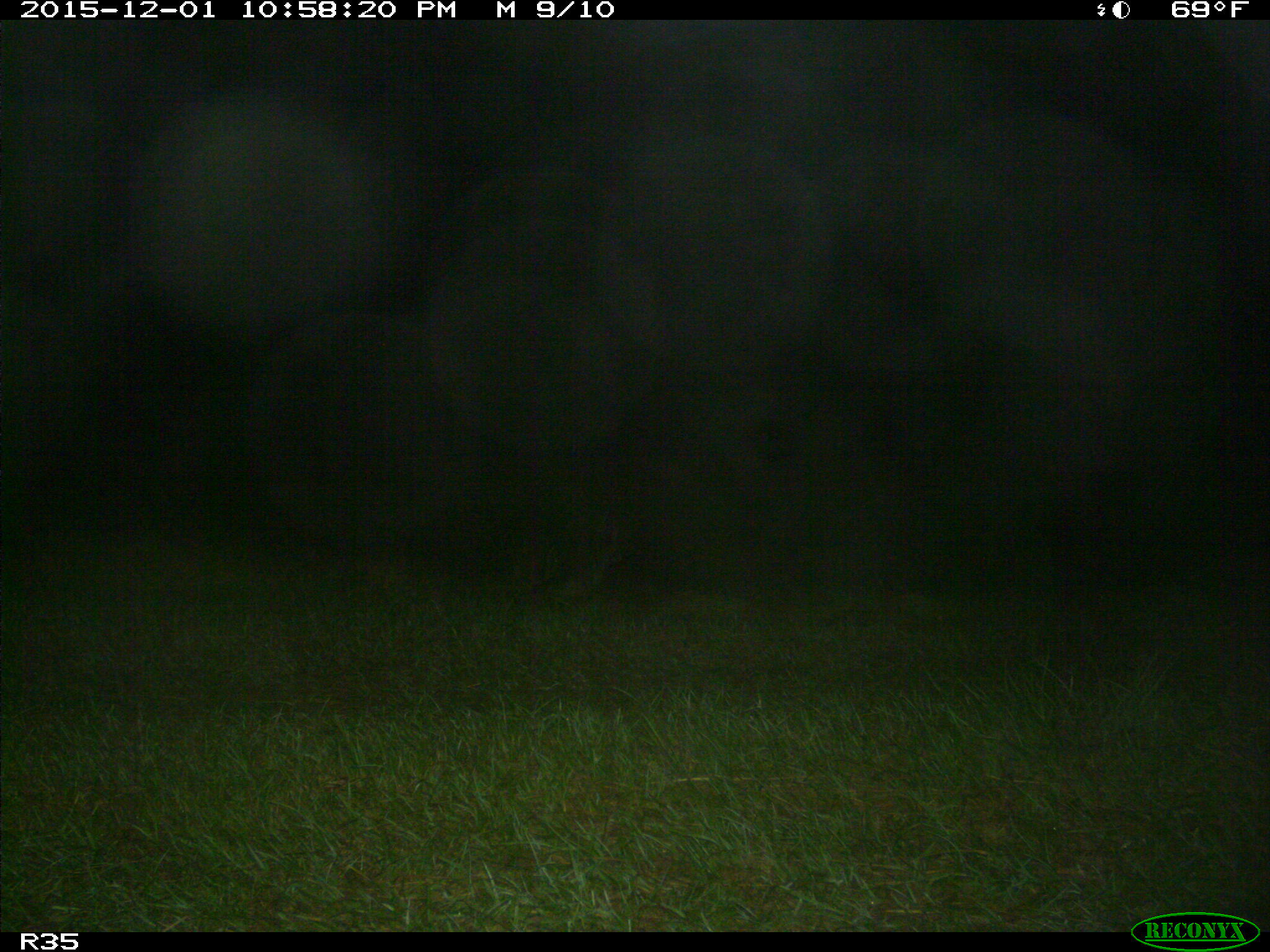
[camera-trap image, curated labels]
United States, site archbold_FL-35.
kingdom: Animalia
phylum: Chordata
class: Mammalia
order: Carnivora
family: Procyonidae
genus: Procyon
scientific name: Procyon lotor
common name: common raccoon